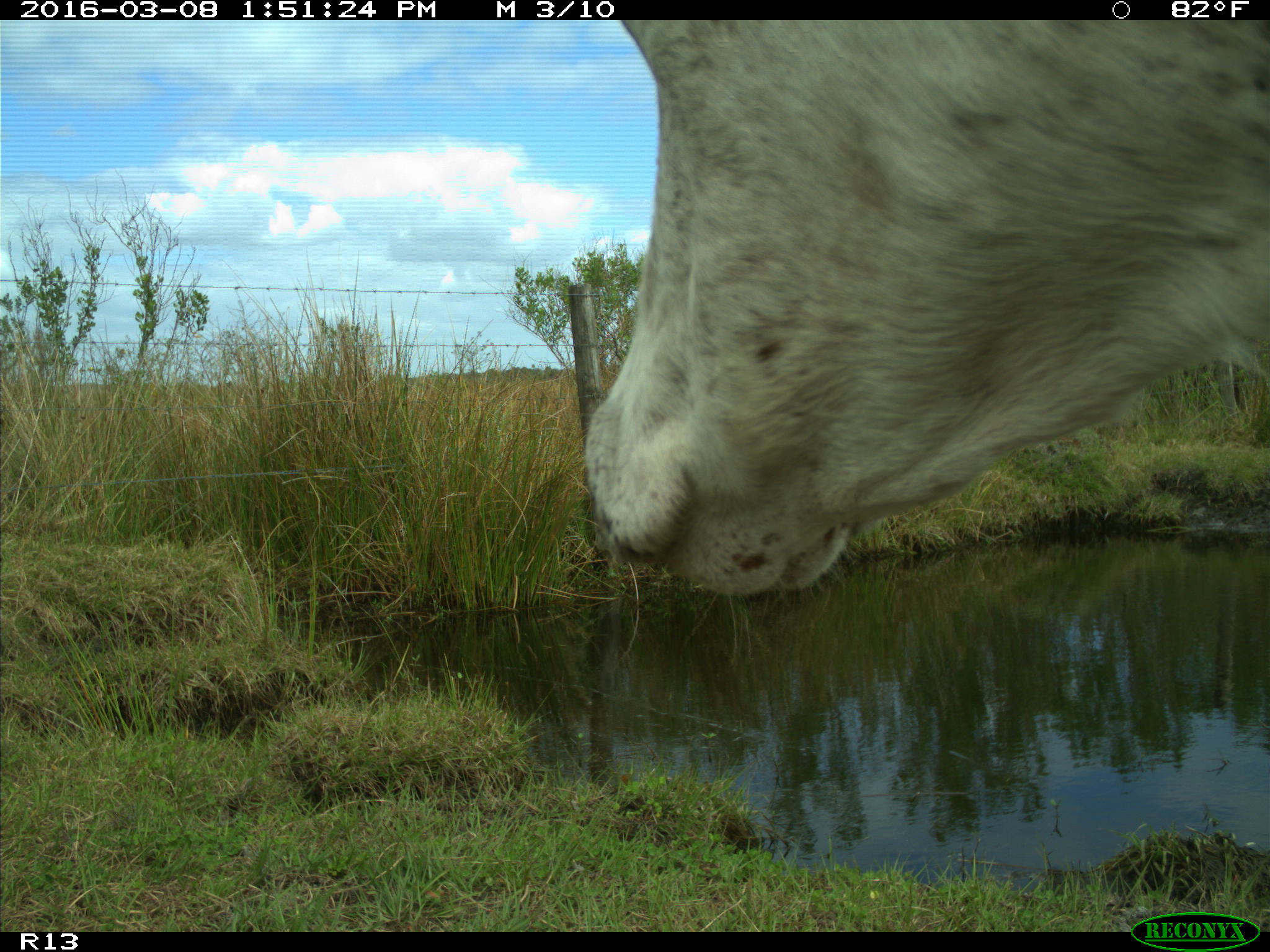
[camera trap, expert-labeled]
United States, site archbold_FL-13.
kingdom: Animalia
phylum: Chordata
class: Mammalia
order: Artiodactyla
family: Bovidae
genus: Bos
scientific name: Bos taurus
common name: domestic cow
Bos taurus (domestic cow).